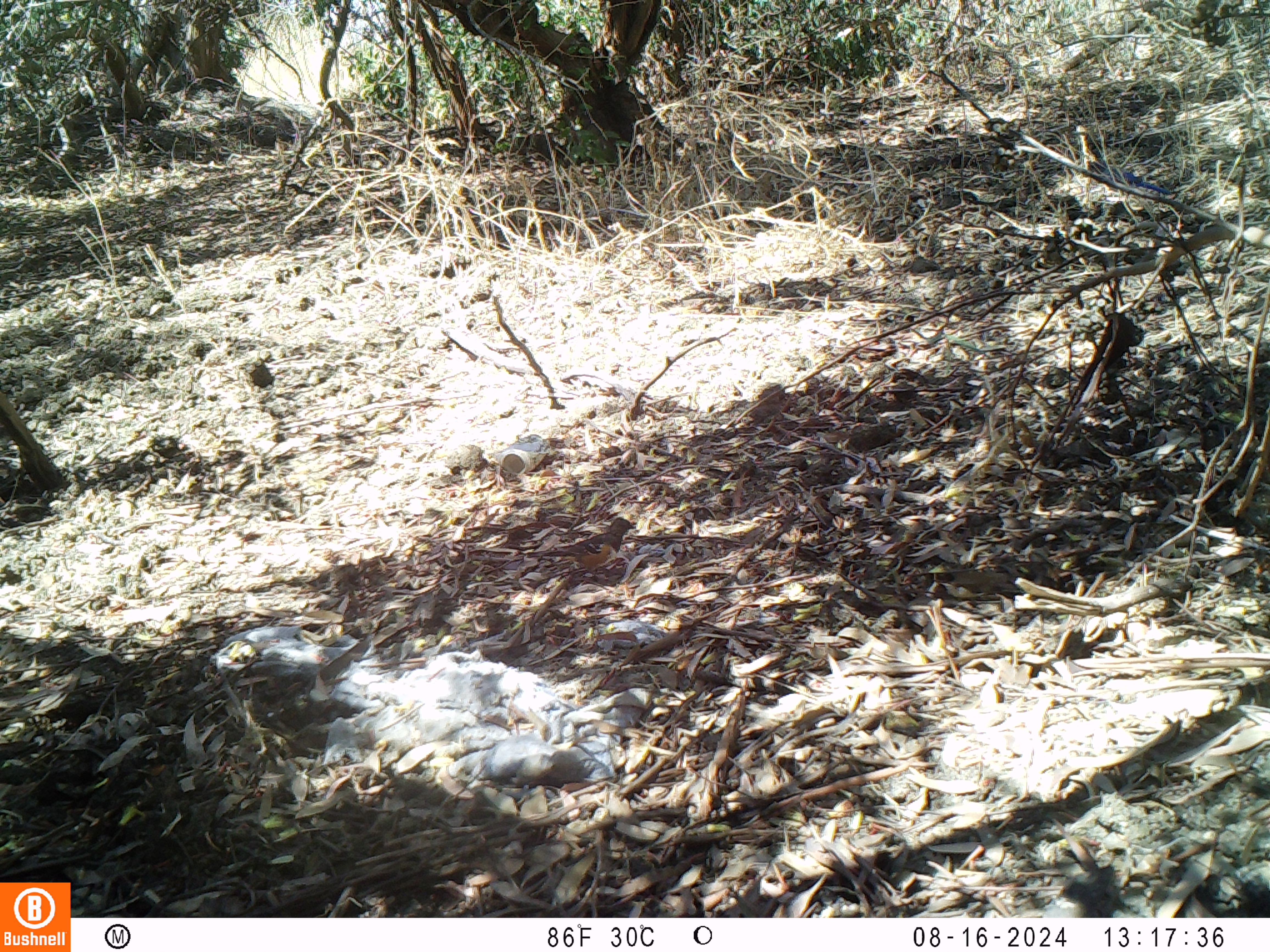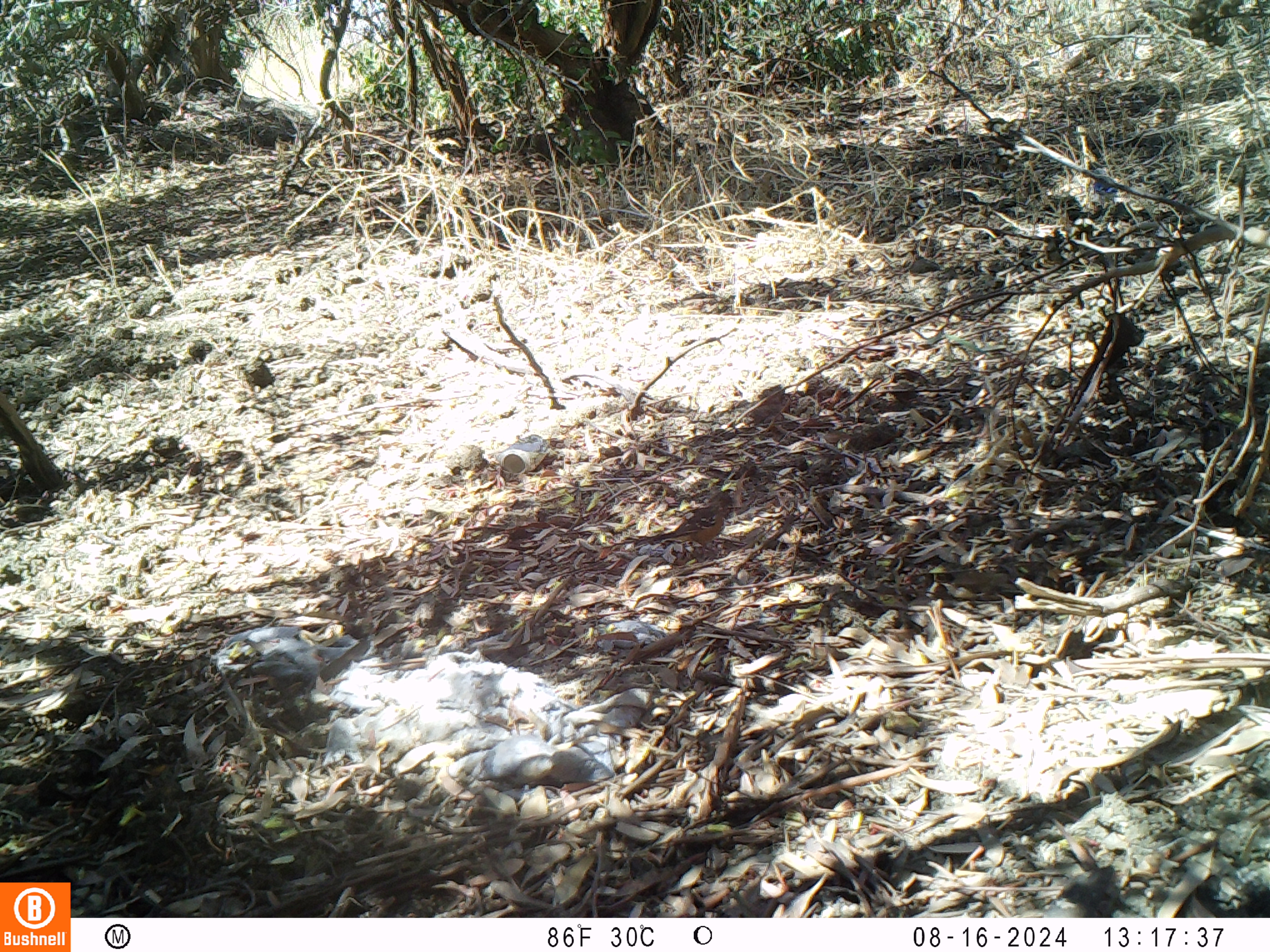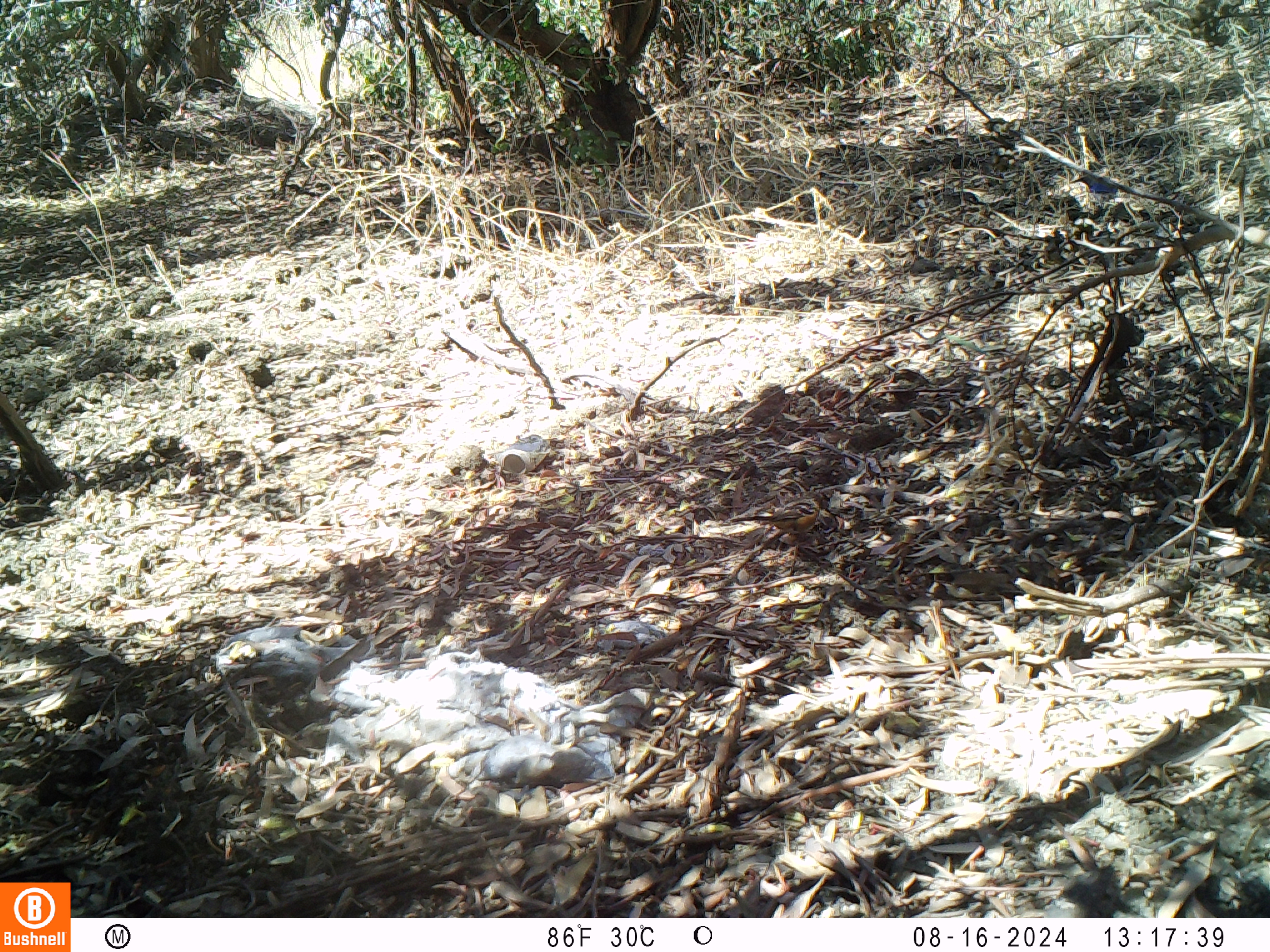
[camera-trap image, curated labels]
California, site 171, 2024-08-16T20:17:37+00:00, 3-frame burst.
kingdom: Animalia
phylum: Chordata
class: Aves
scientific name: Aves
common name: bird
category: unknown bird